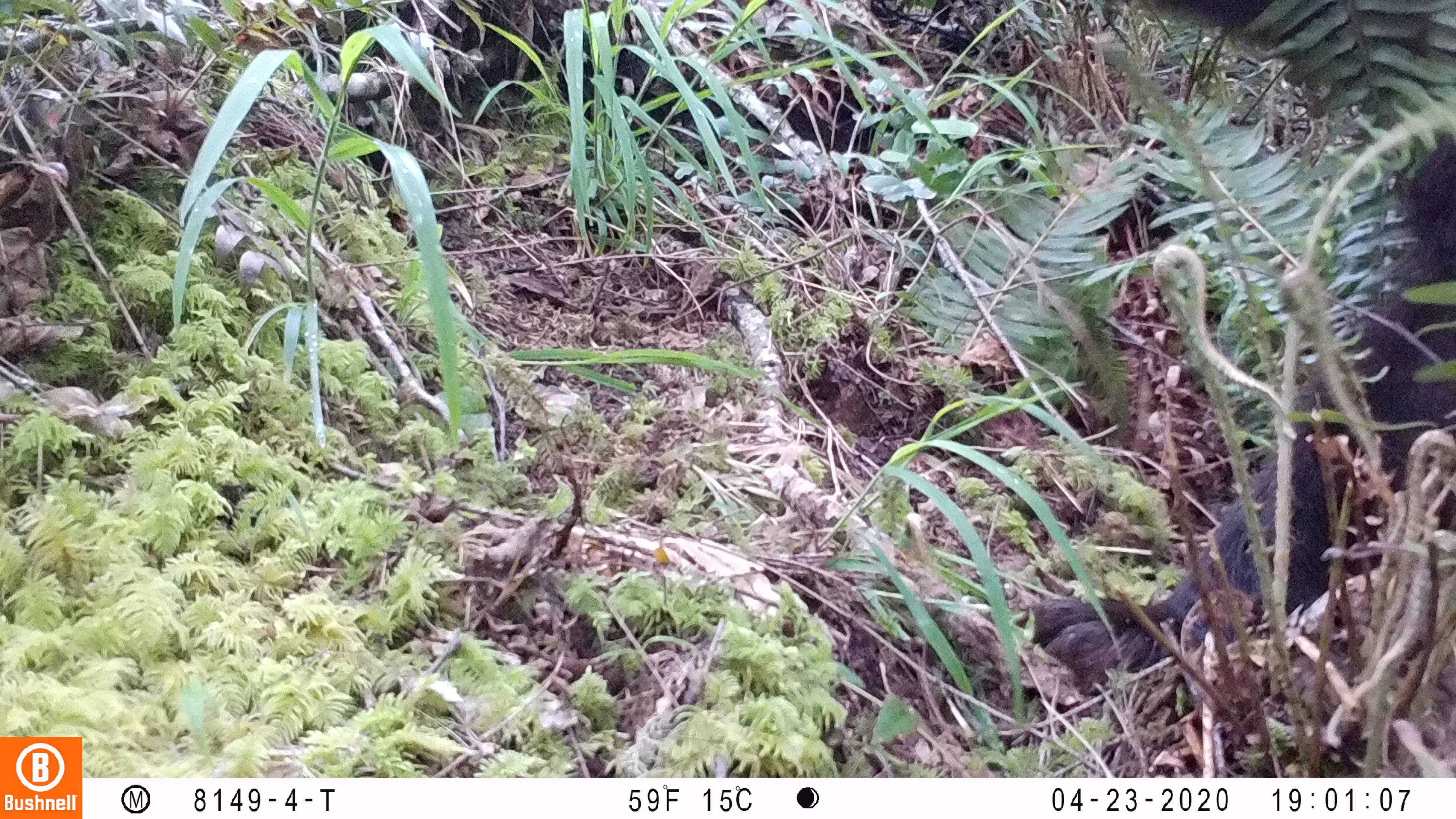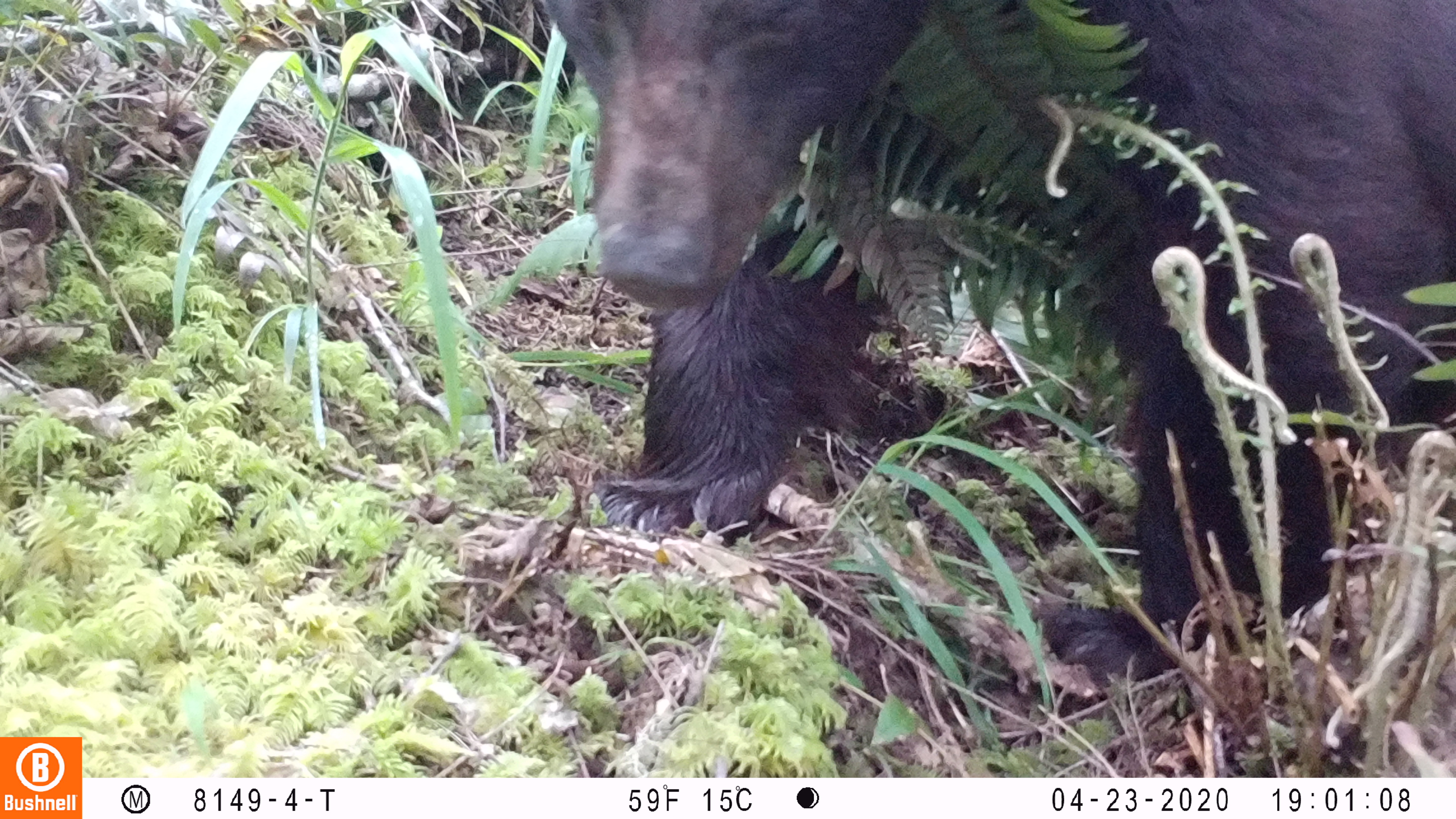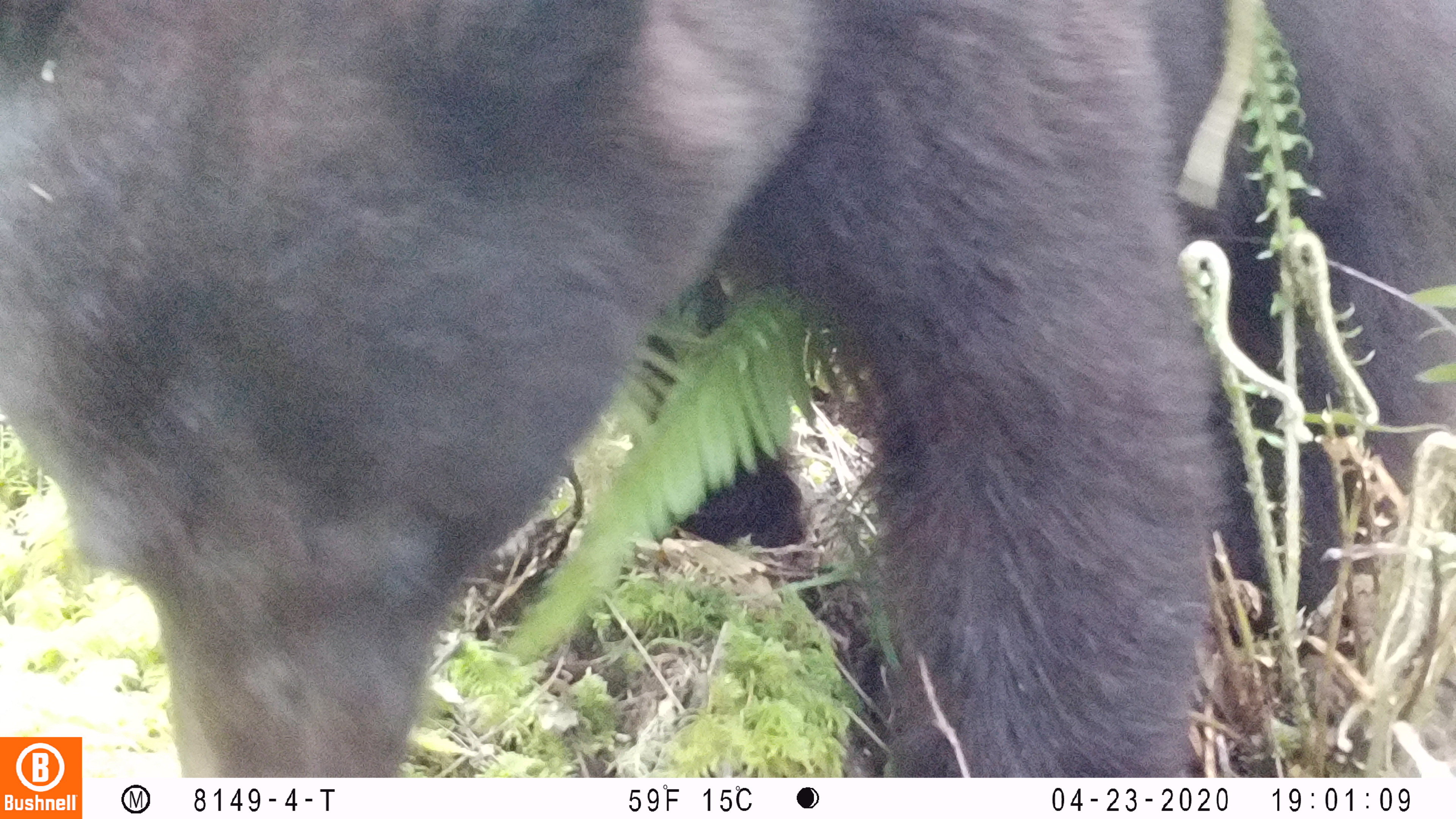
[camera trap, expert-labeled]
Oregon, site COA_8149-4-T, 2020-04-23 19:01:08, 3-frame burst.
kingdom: Animalia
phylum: Chordata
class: Mammalia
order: Carnivora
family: Ursidae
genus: Ursus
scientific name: Ursus americanus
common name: american black bear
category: black bear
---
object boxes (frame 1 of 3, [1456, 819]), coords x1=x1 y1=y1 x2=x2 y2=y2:
black bear: x1=1037 y1=150 x2=1453 y2=679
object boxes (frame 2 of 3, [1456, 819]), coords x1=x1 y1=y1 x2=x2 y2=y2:
black bear: x1=528 y1=3 x2=1451 y2=689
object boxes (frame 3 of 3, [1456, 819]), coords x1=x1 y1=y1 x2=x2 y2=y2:
black bear: x1=0 y1=1 x2=1453 y2=732